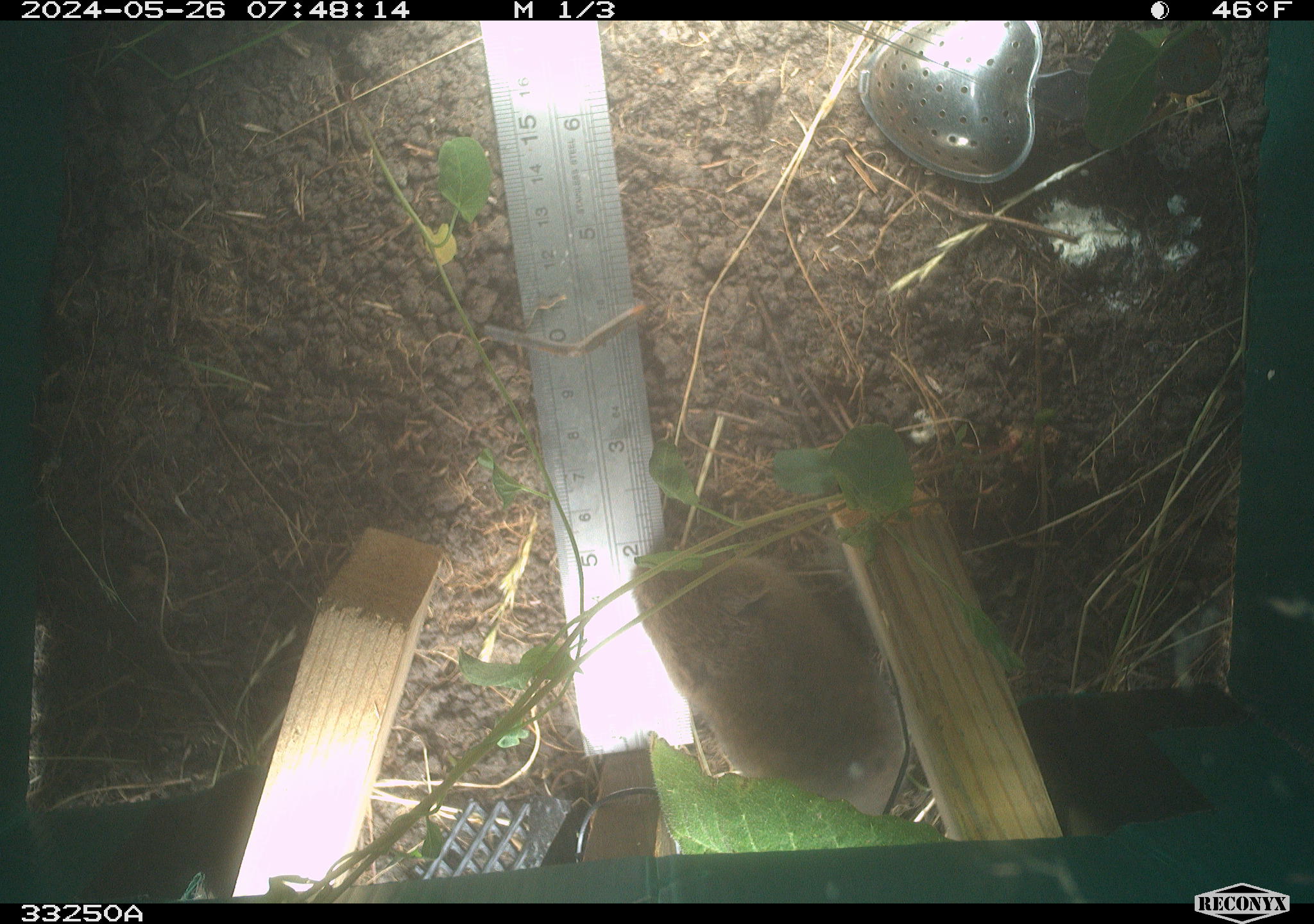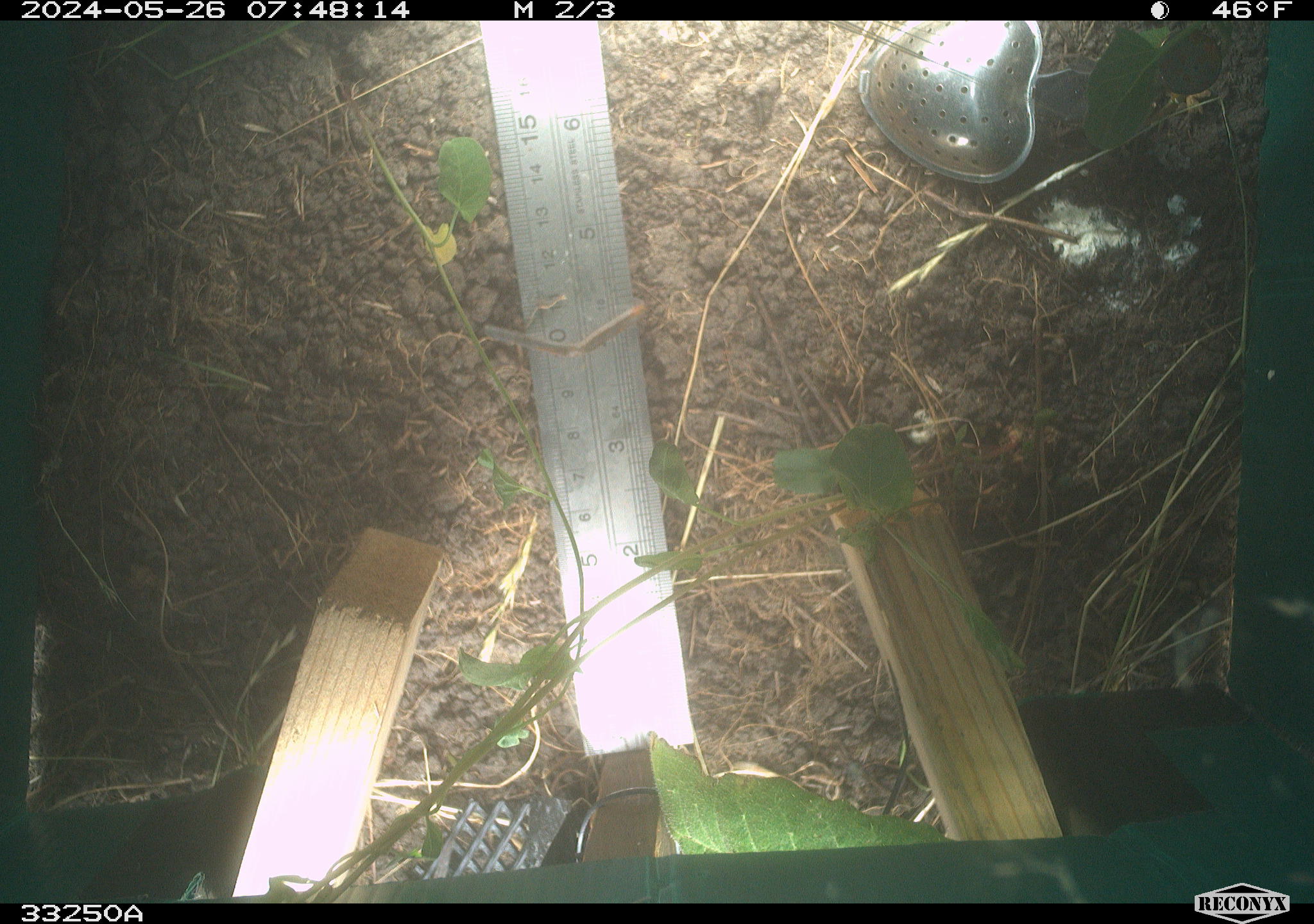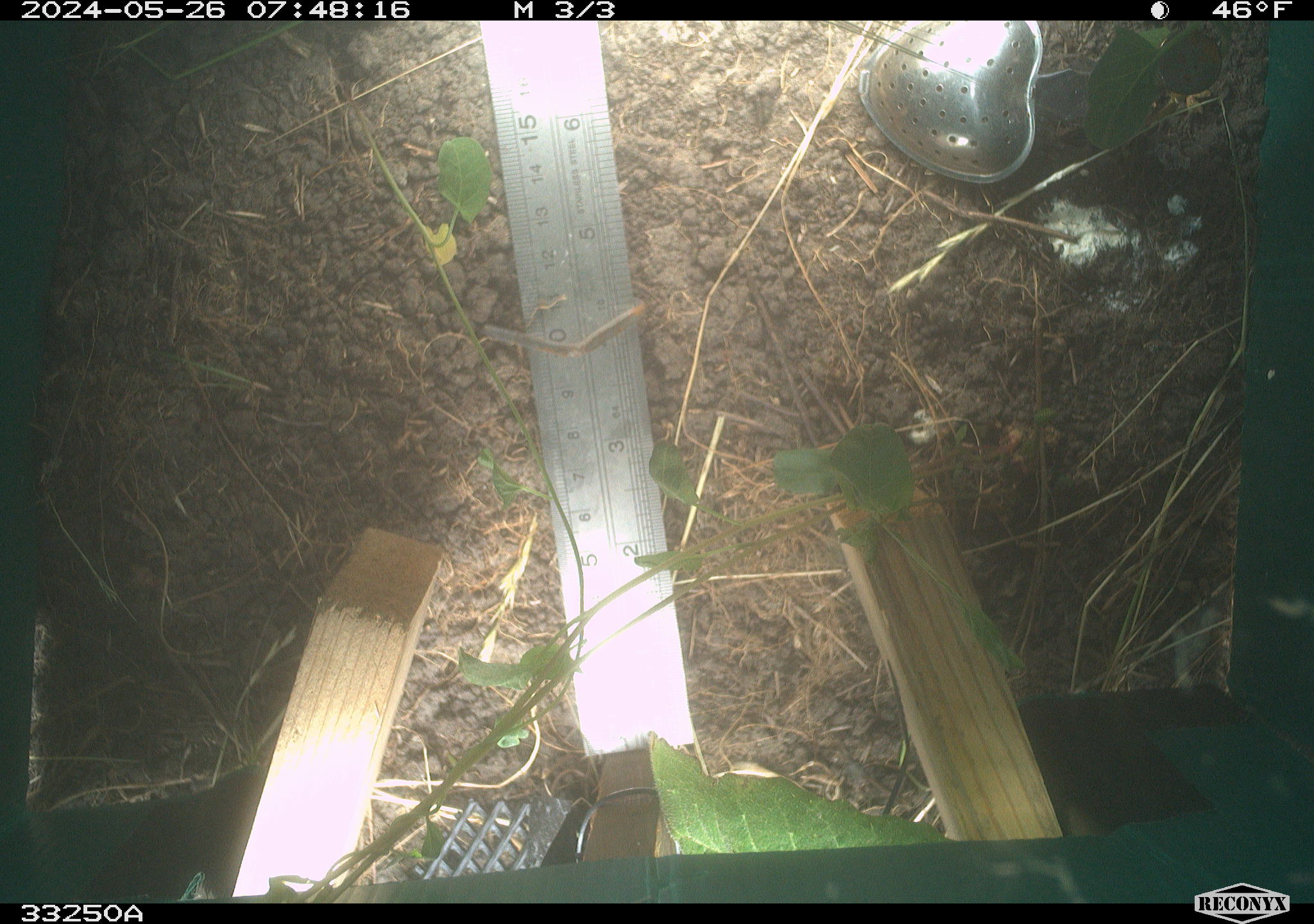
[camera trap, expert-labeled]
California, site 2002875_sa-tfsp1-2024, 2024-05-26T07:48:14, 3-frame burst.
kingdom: Animalia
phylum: Chordata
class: Mammalia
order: Rodentia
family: Cricetidae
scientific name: Arvicolinae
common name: voles, lemmings, and muskrats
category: arvicolinae subfamily